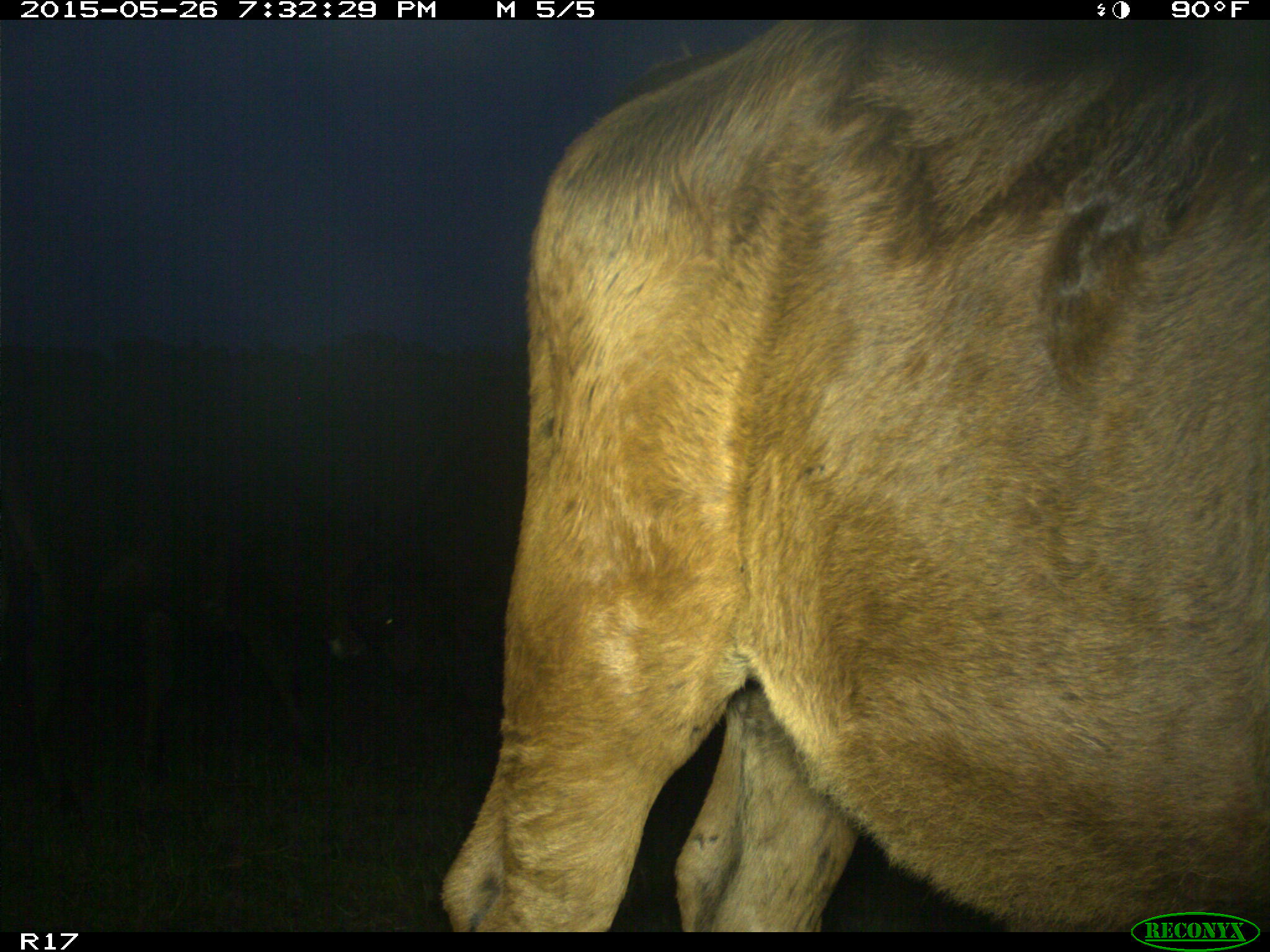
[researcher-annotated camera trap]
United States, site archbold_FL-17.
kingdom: Animalia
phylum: Chordata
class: Mammalia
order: Artiodactyla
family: Bovidae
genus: Bos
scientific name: Bos taurus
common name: domestic cow